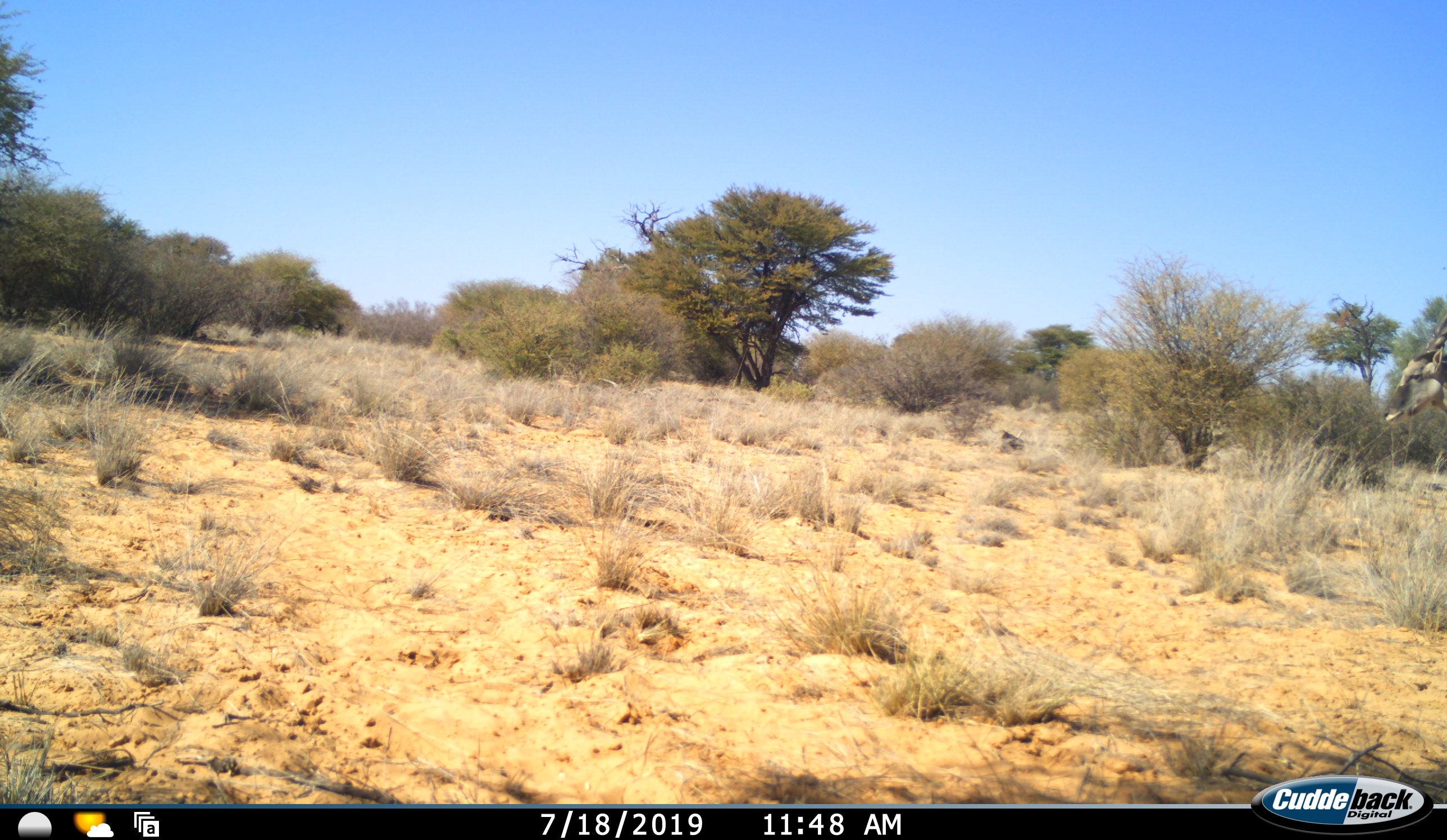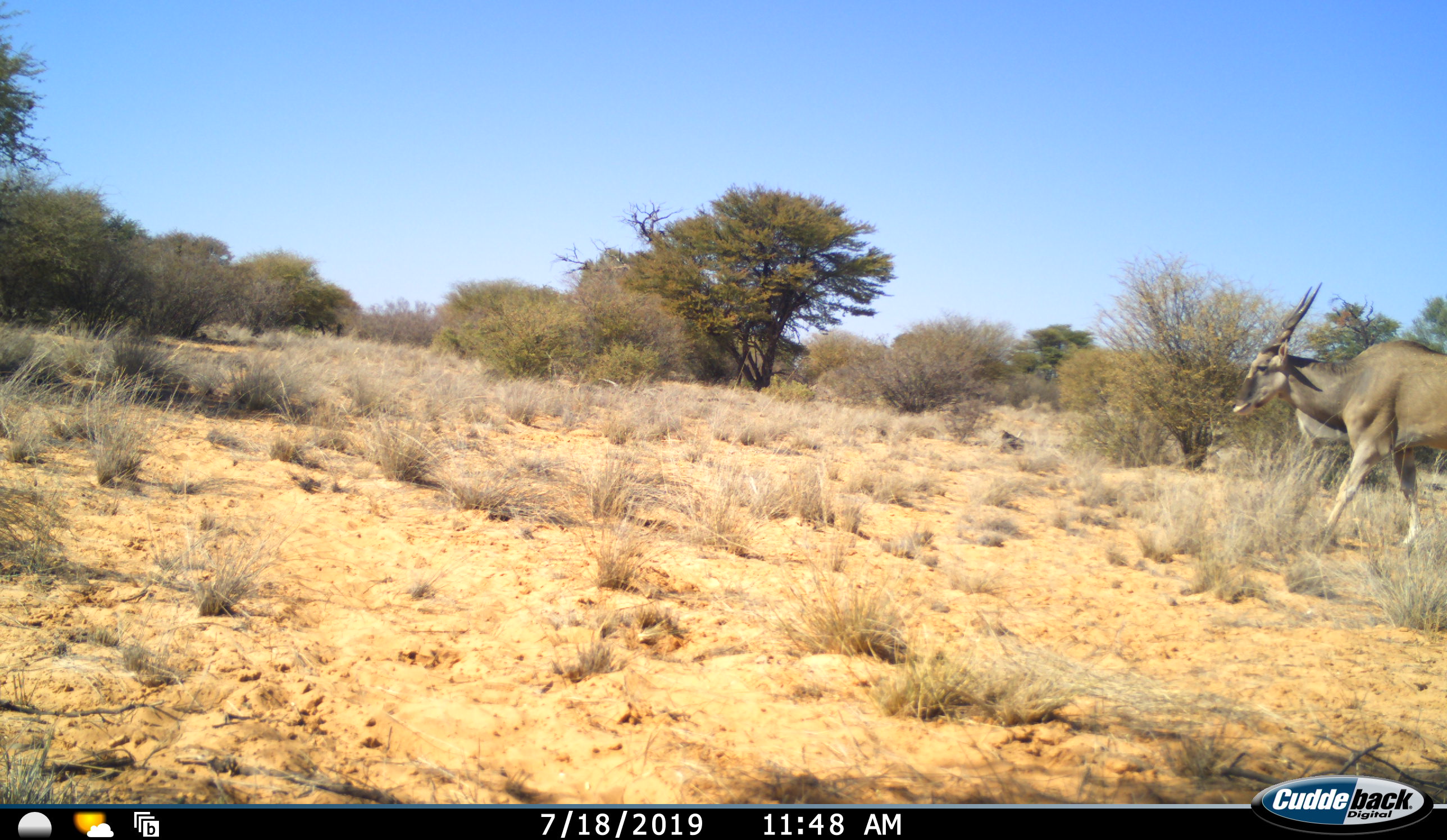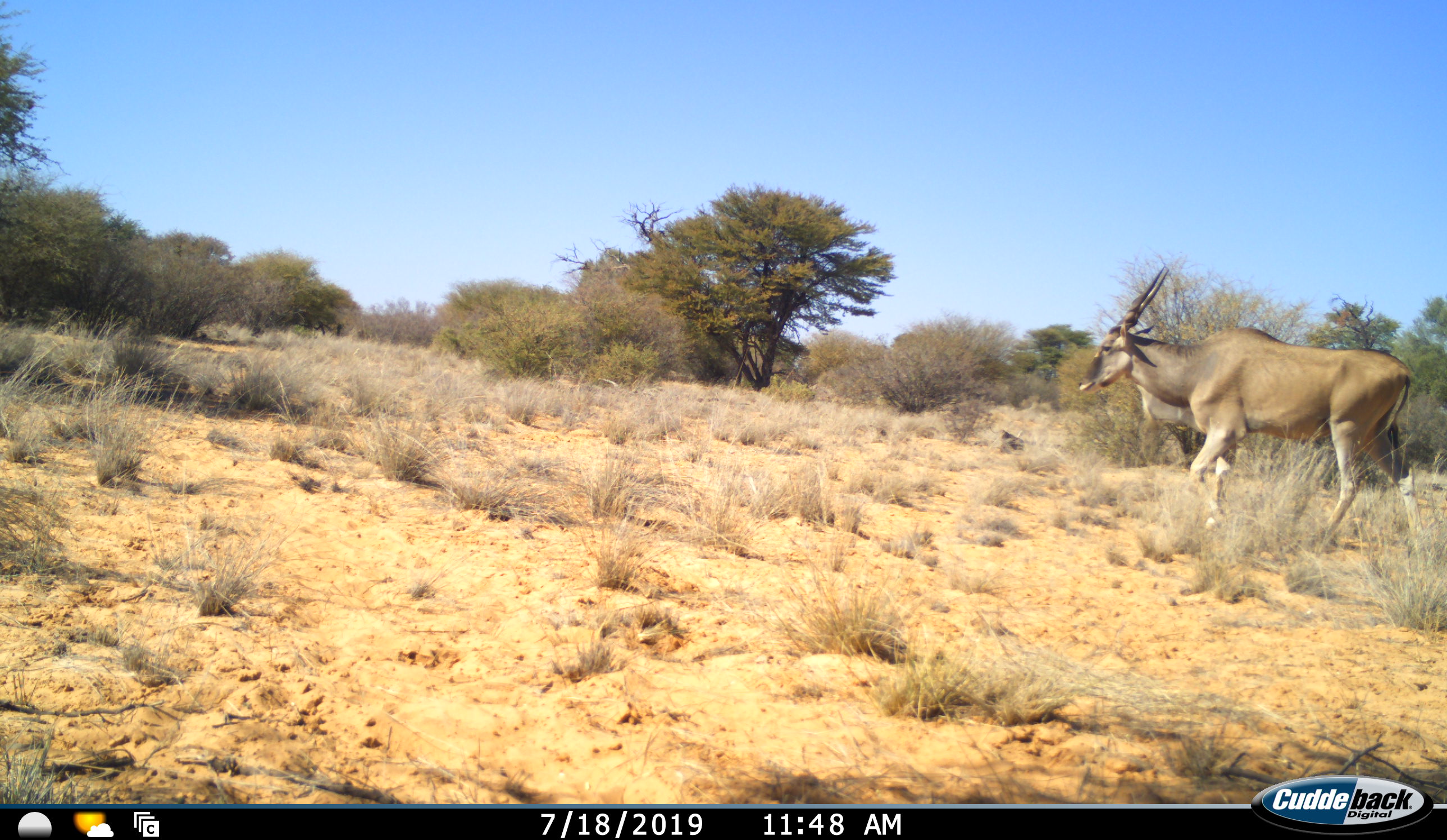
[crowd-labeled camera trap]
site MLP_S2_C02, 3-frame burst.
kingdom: Animalia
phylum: Chordata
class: Mammalia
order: Artiodactyla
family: Bovidae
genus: Tragelaphus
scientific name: Tragelaphus oryx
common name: eland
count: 1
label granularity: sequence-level